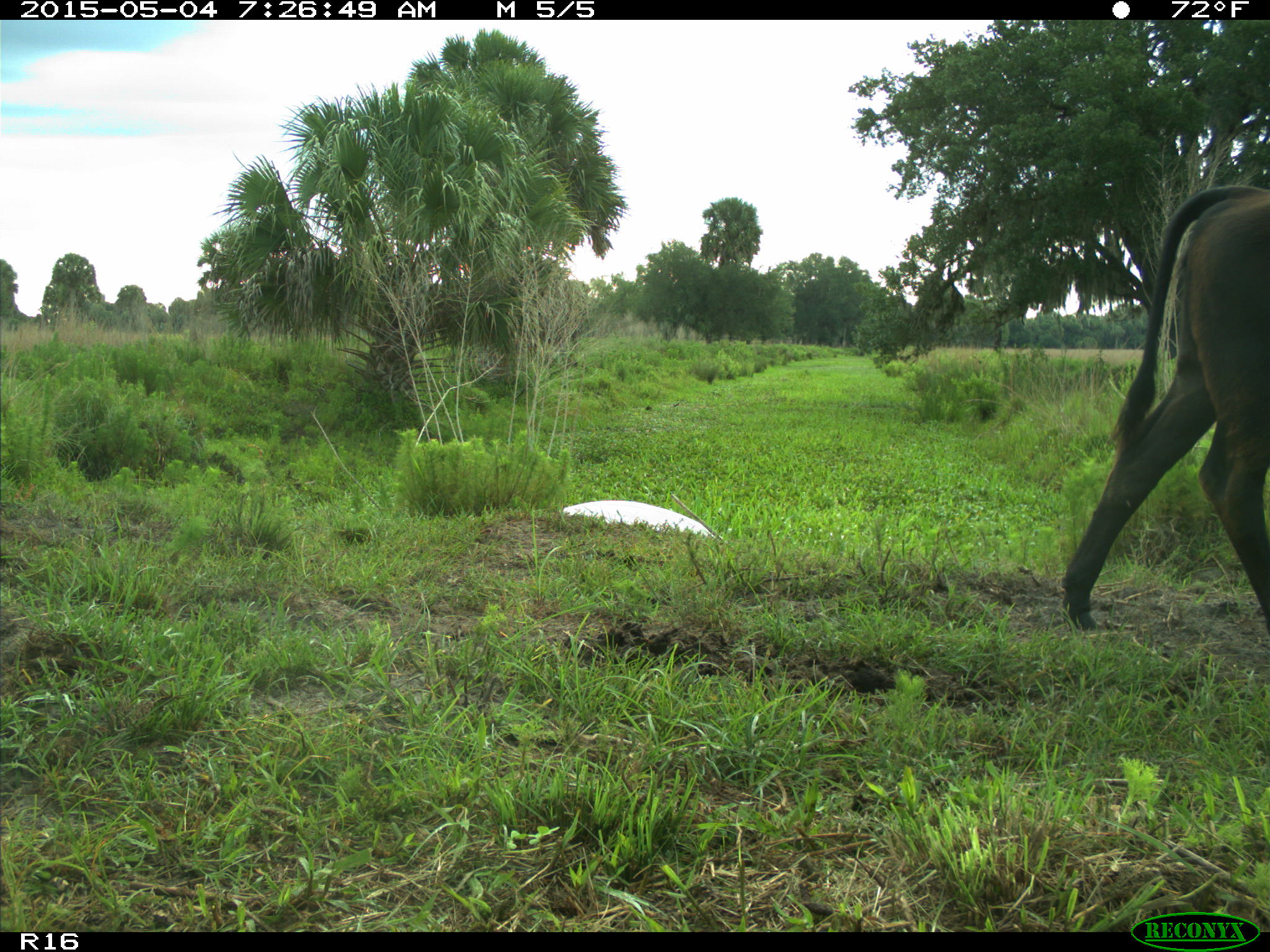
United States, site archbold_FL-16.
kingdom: Animalia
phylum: Chordata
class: Mammalia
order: Artiodactyla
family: Bovidae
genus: Bos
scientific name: Bos taurus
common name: domestic cow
Bos taurus (domestic cow).